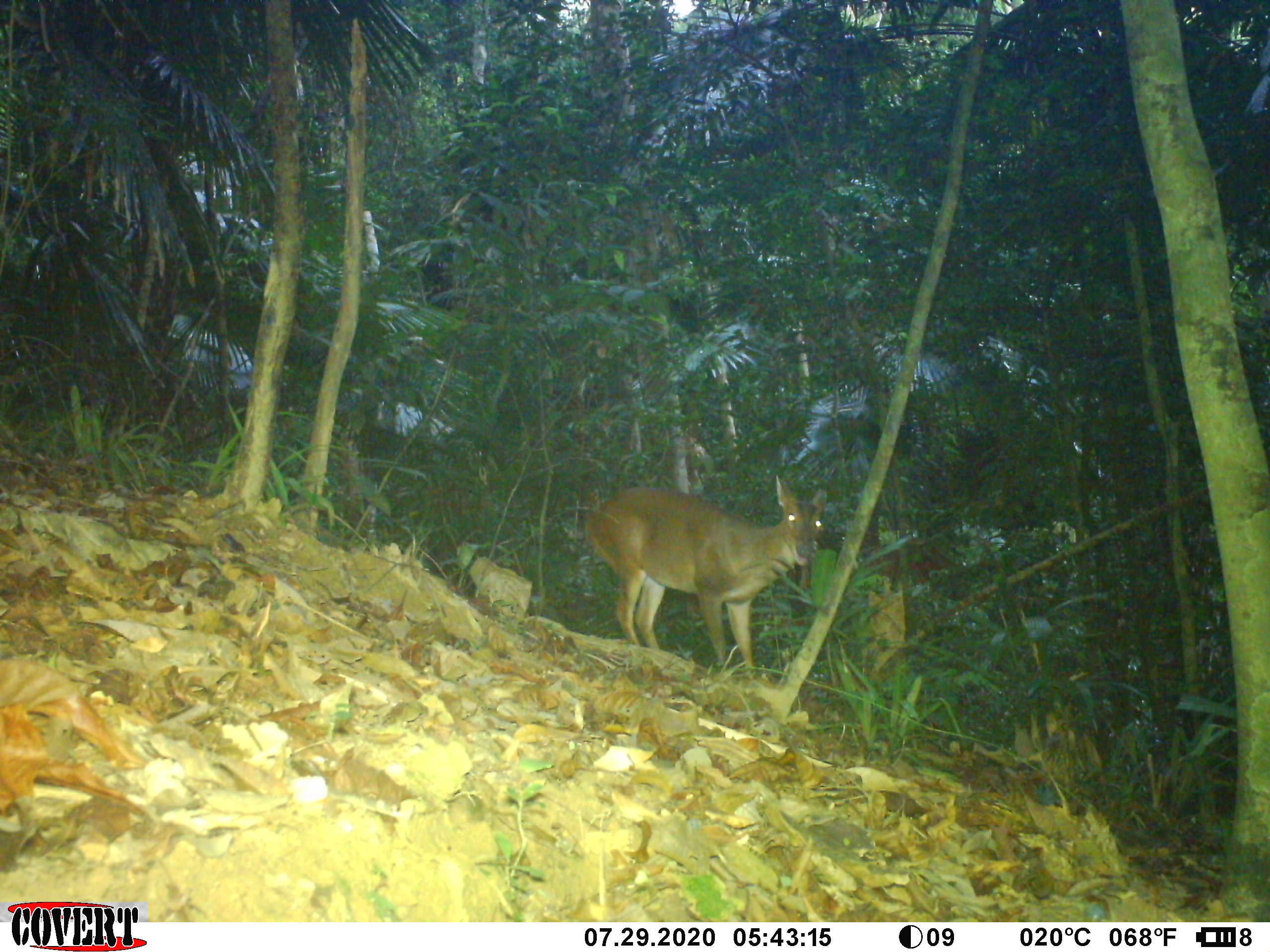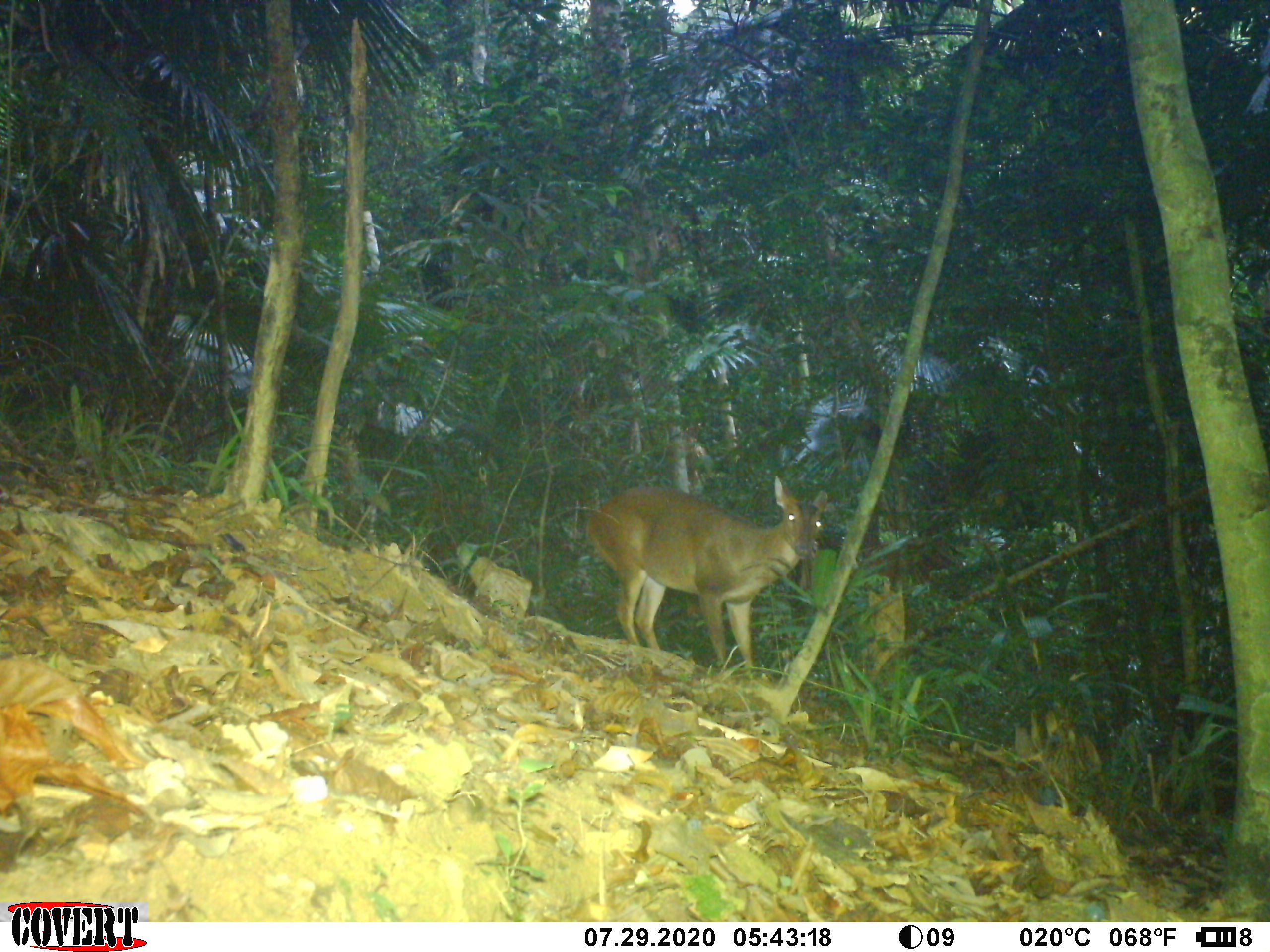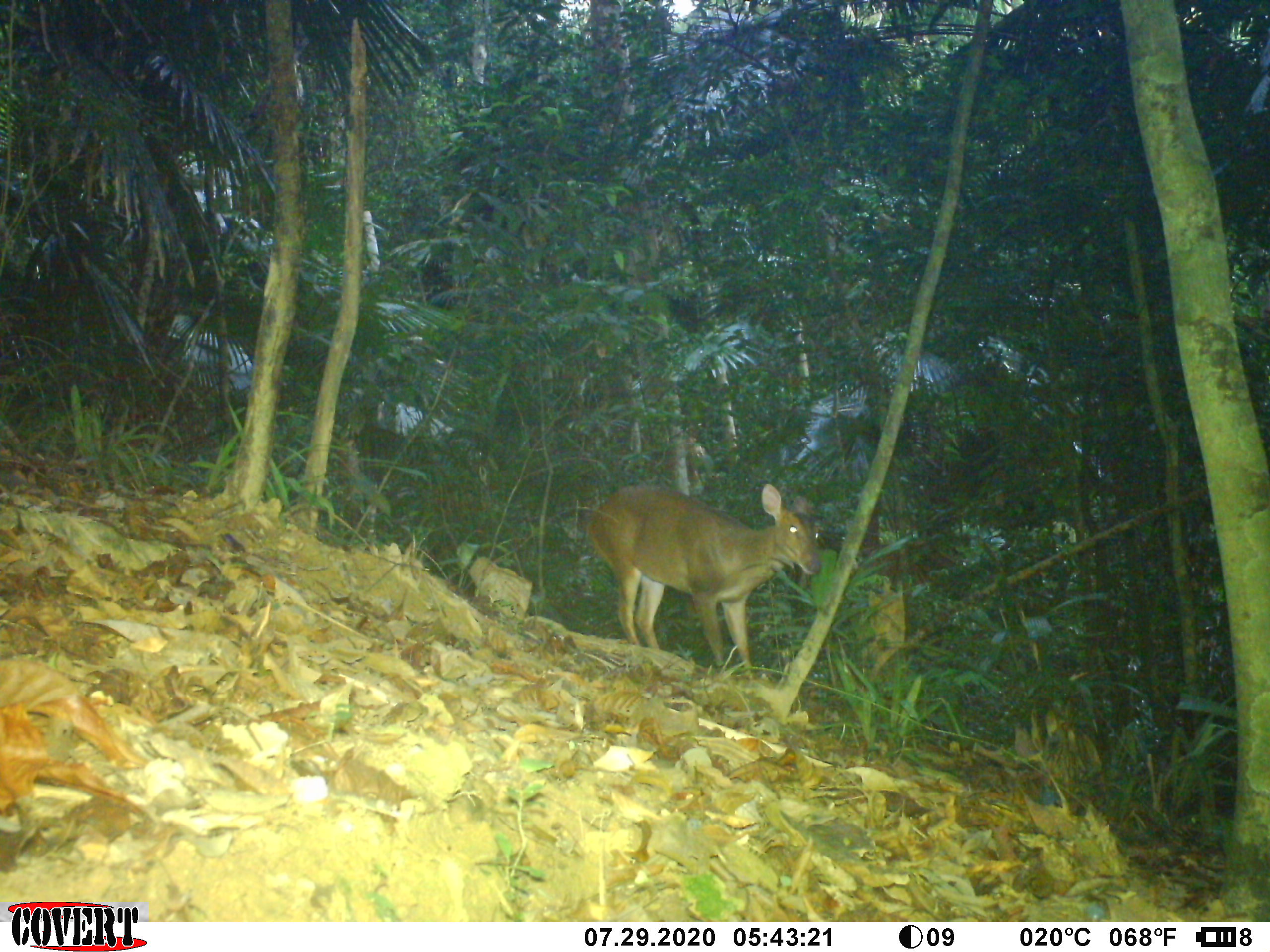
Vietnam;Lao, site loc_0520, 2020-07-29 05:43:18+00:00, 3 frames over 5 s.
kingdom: Animalia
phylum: Chordata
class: Mammalia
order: Artiodactyla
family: Cervidae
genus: Muntiacus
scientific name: Muntiacus vuquangensis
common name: large-antlered muntjac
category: large antlered muntjac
Large antlered muntjac (large-antlered muntjac) (Muntiacus vuquangensis). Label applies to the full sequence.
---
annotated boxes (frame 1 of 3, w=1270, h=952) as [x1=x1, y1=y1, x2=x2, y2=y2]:
large antlered muntjac: [x1=583, y1=473, x2=828, y2=671]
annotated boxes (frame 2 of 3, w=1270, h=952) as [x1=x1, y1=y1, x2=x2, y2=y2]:
large antlered muntjac: [x1=585, y1=474, x2=829, y2=682]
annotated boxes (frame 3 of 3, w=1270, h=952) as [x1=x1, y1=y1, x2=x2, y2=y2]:
large antlered muntjac: [x1=585, y1=483, x2=822, y2=679]